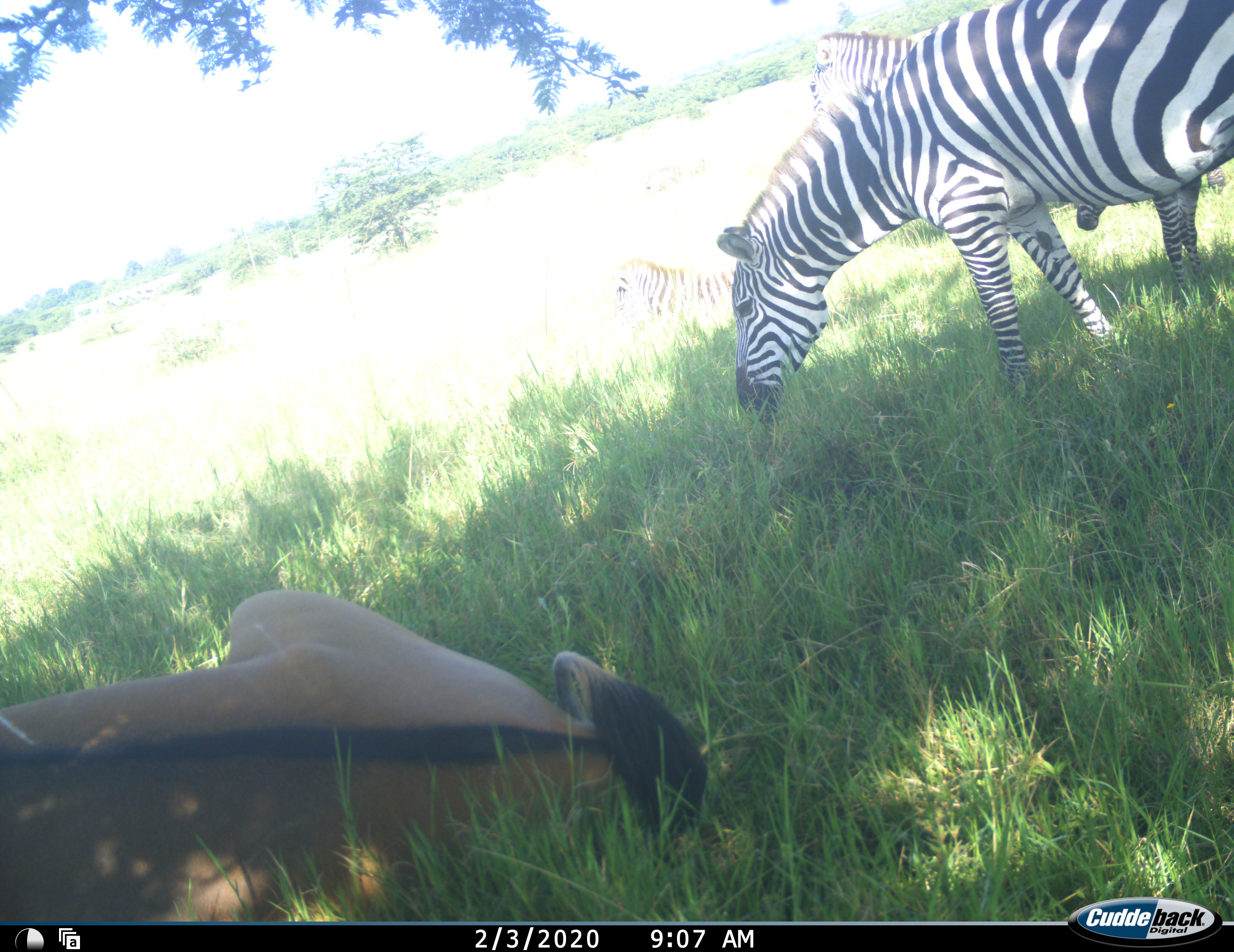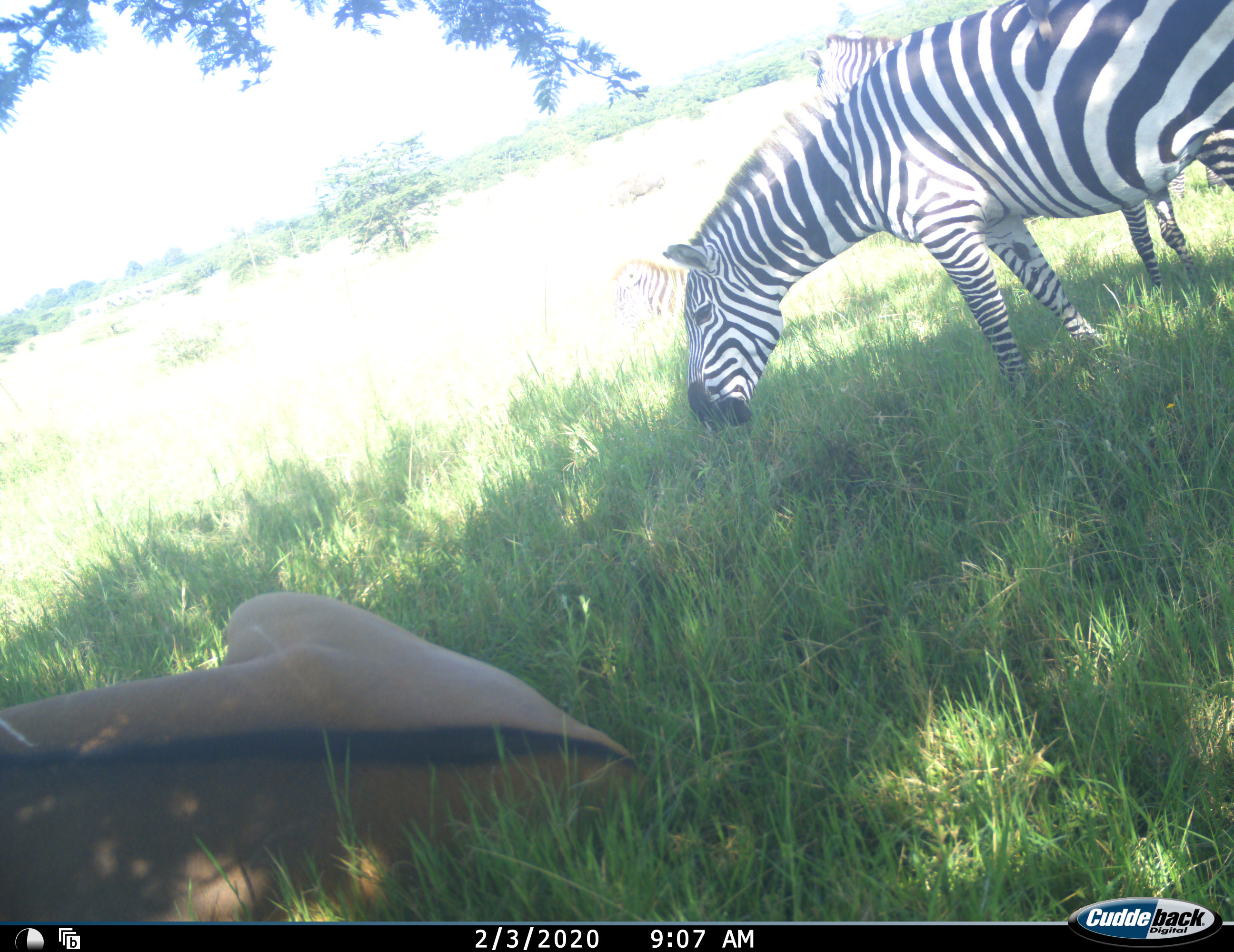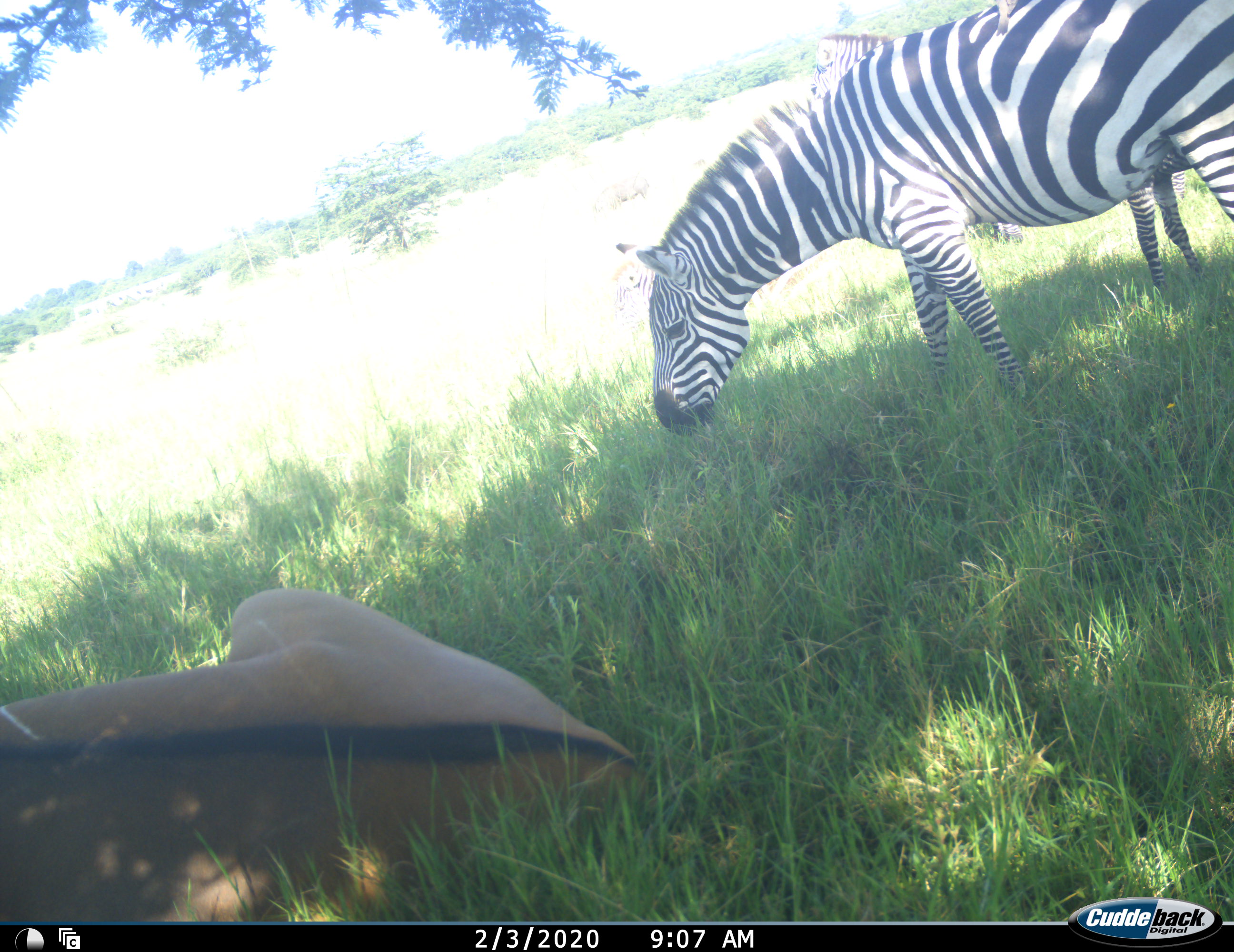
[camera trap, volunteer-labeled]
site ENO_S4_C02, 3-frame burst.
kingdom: Animalia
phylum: Chordata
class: Mammalia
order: Artiodactyla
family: Bovidae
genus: Tragelaphus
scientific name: Tragelaphus oryx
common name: eland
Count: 1.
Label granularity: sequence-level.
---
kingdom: Animalia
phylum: Chordata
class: Mammalia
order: Perissodactyla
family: Equidae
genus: Equus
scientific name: Equus quagga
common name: plains zebra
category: zebraplains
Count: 4.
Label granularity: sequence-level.